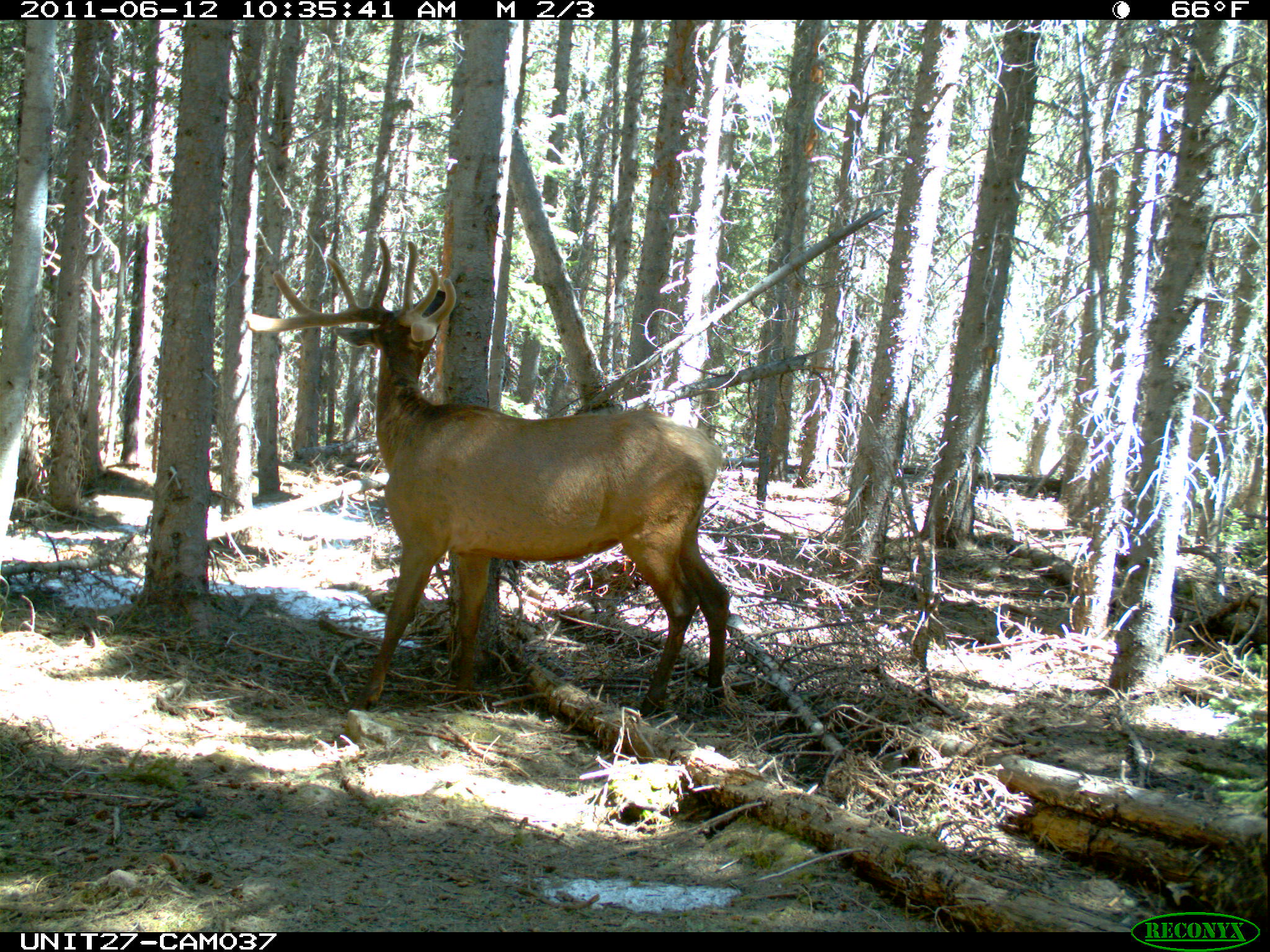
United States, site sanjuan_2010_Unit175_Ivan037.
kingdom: Animalia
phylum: Chordata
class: Mammalia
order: Artiodactyla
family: Cervidae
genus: Cervus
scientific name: Cervus elaphus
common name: red deer